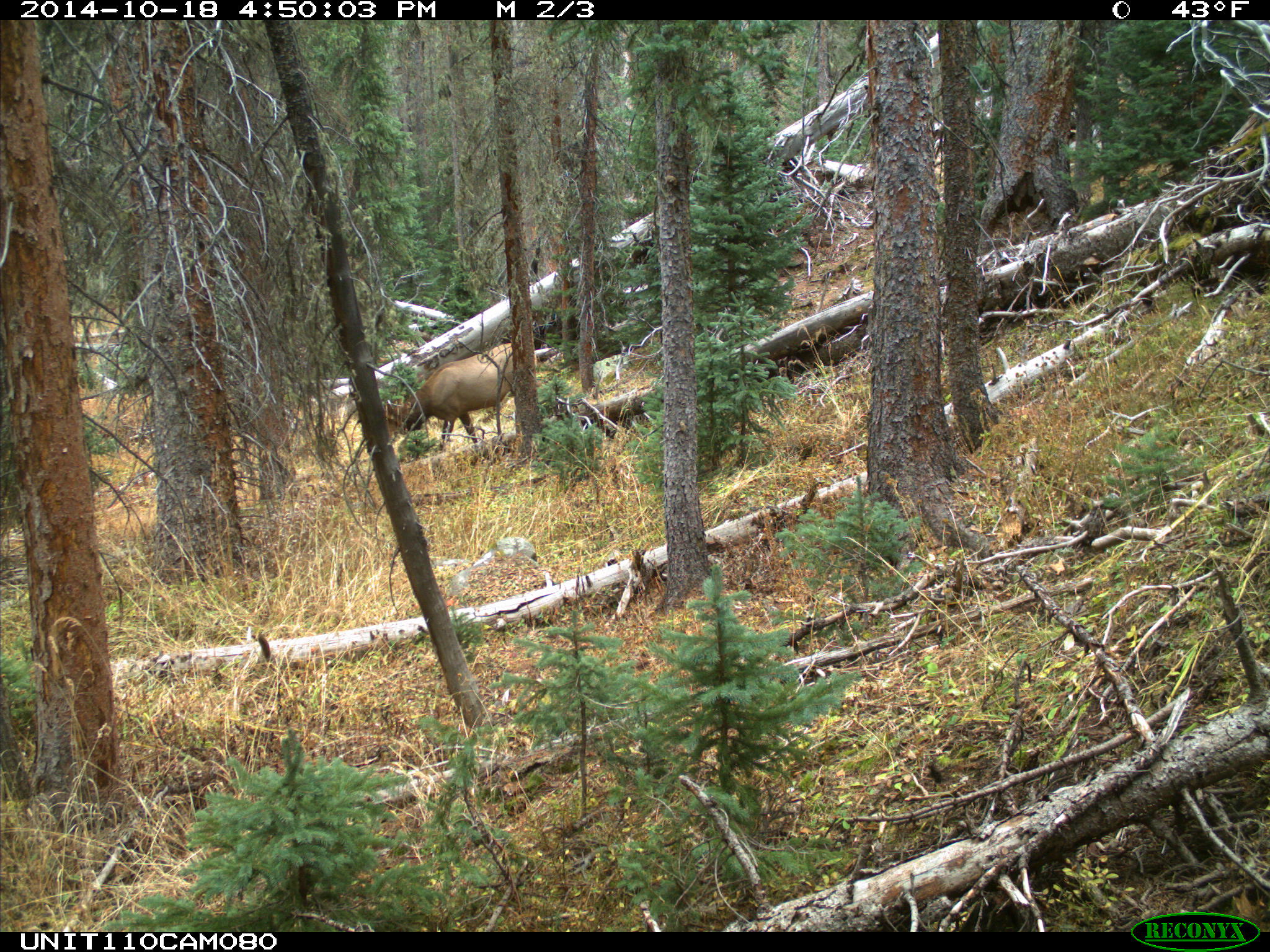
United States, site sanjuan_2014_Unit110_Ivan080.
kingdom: Animalia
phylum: Chordata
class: Mammalia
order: Artiodactyla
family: Cervidae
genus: Cervus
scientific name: Cervus elaphus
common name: red deer